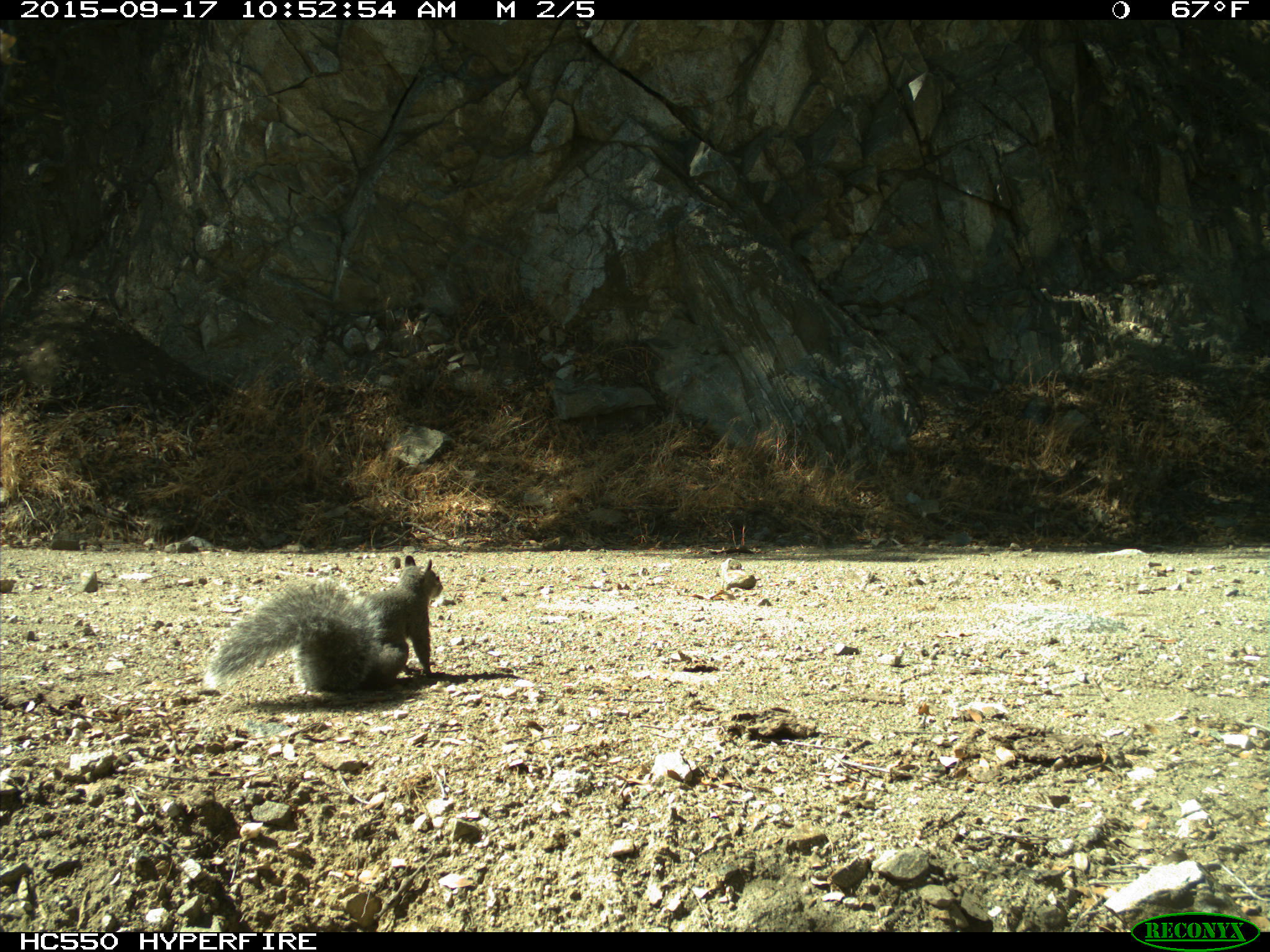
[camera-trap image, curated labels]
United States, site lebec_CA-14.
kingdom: Animalia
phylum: Chordata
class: Mammalia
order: Rodentia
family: Sciuridae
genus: Sciurus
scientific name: Sciurus carolinensis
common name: eastern gray squirrel